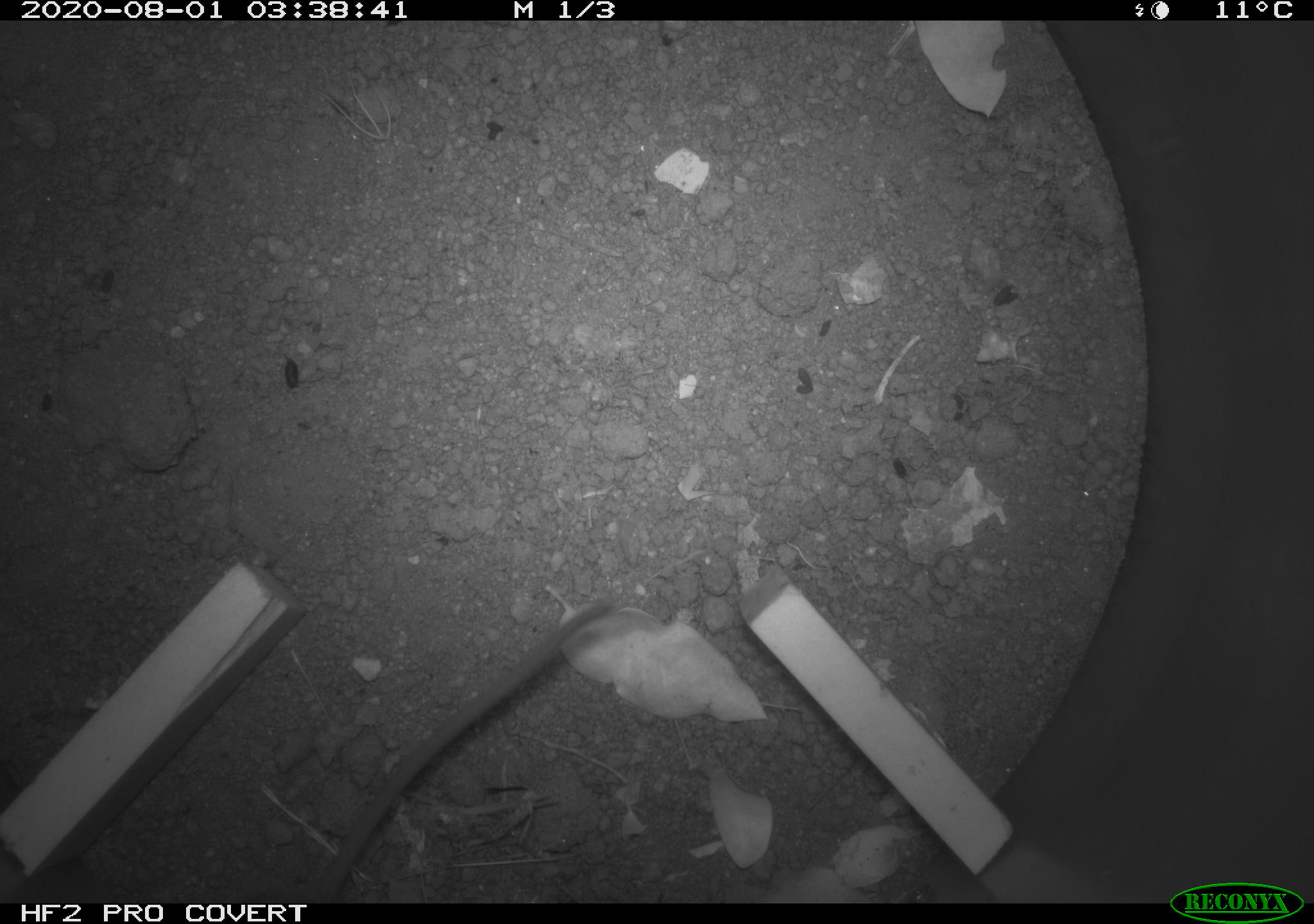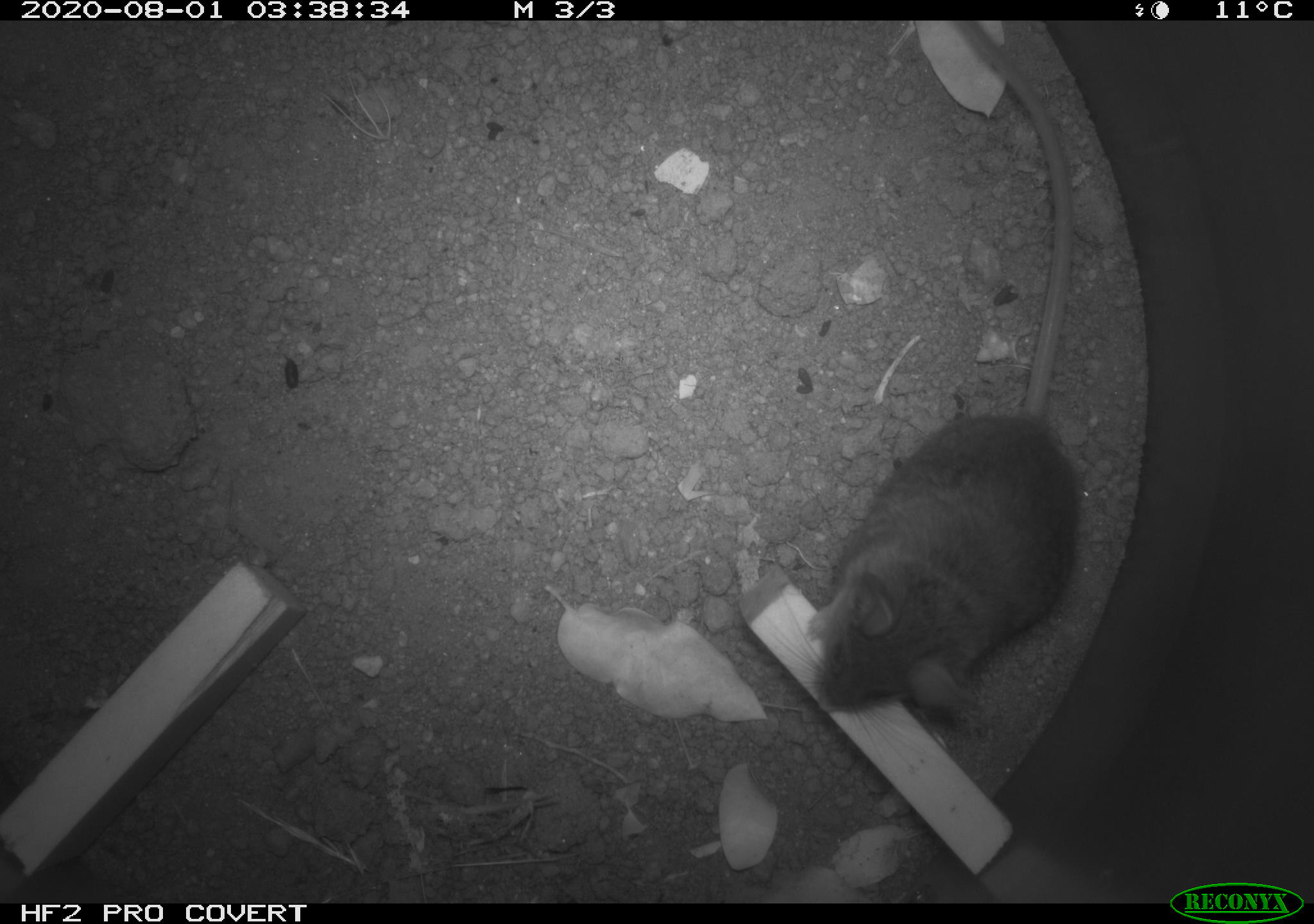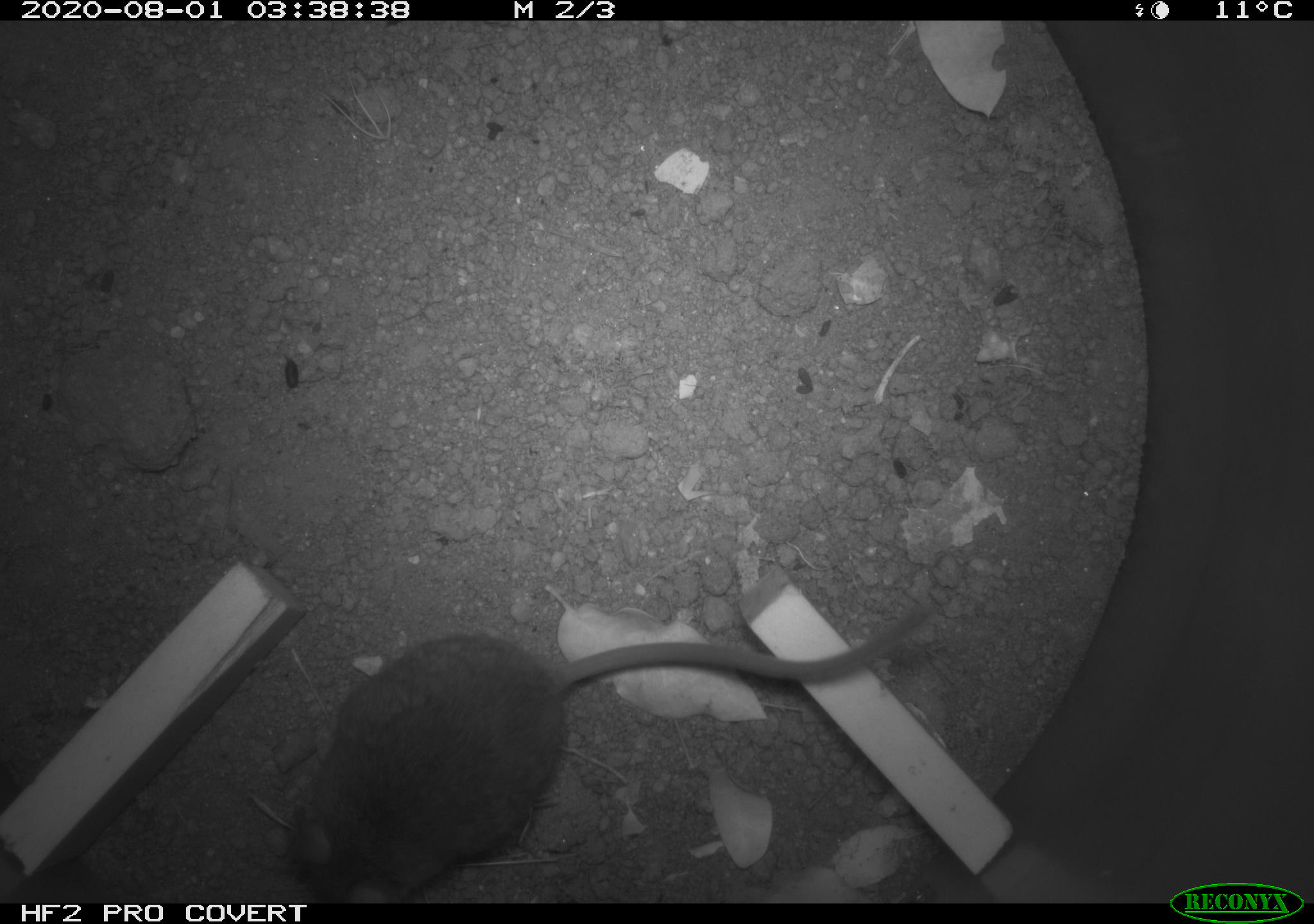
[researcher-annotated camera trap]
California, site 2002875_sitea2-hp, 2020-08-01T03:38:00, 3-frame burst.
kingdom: Animalia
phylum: Chordata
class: Mammalia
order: Rodentia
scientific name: Rodentia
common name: rodent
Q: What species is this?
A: Rodent (Rodentia).